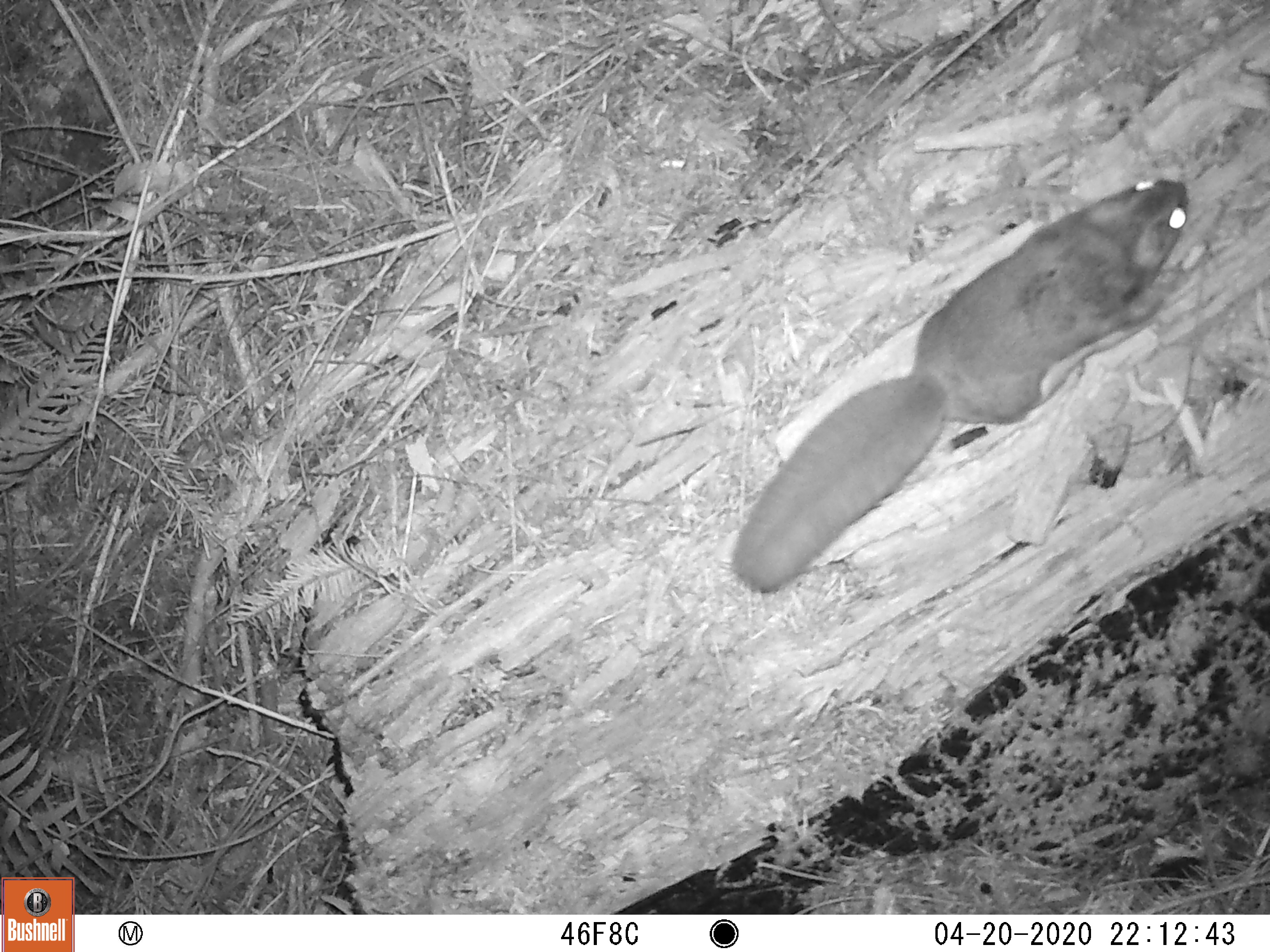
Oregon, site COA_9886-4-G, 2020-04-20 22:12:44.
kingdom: Animalia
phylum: Chordata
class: Mammalia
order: Rodentia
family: Sciuridae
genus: Glaucomys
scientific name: Glaucomys oregonensis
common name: humboldt's flying squirrel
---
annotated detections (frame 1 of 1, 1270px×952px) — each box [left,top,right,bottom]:
humboldt's flying squirrel: [719,160,1202,602]